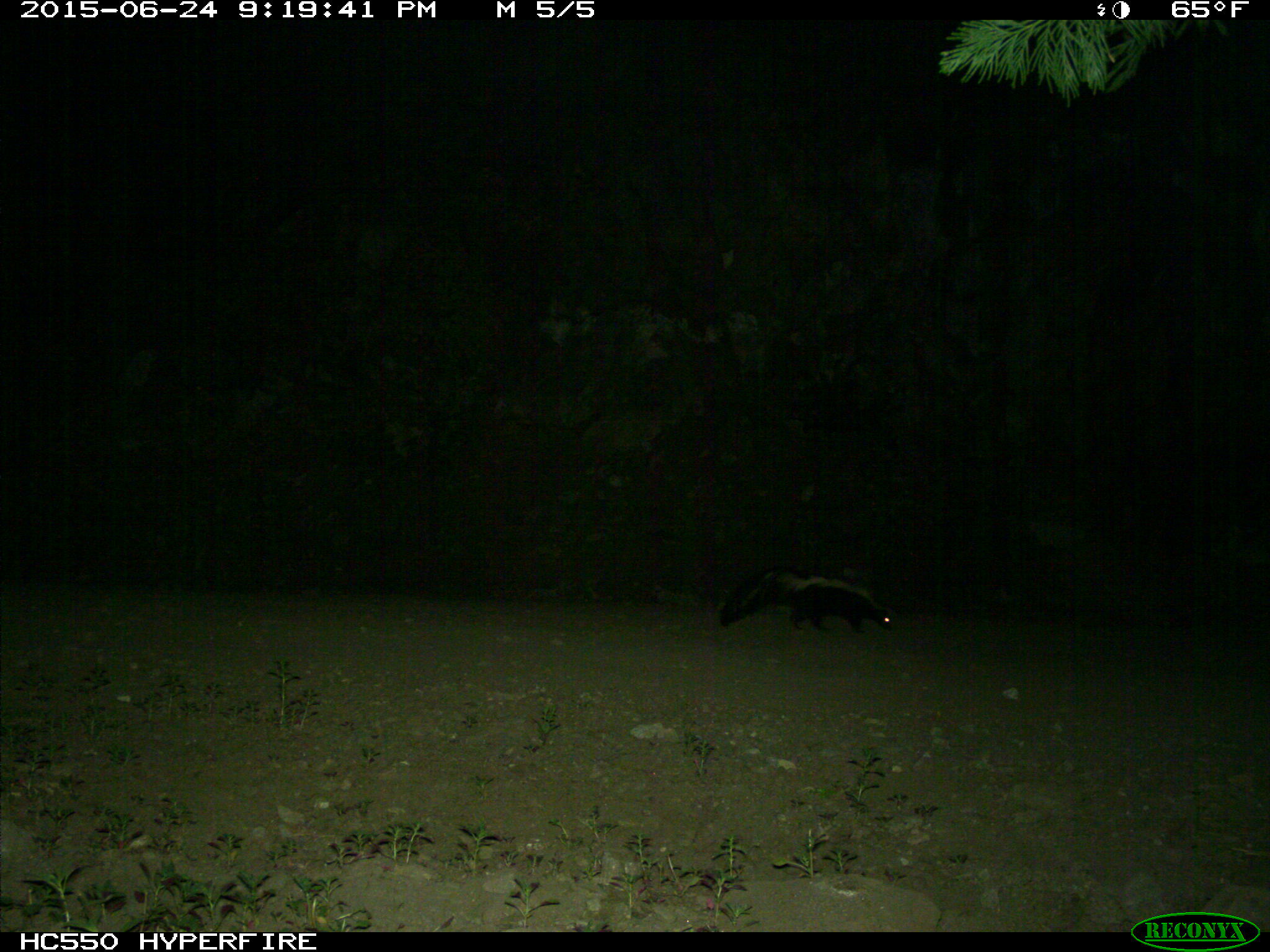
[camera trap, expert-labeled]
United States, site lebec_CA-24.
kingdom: Animalia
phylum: Chordata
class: Mammalia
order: Carnivora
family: Mephitidae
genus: Mephitis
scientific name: Mephitis mephitis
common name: striped skunk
Mephitis mephitis (striped skunk).